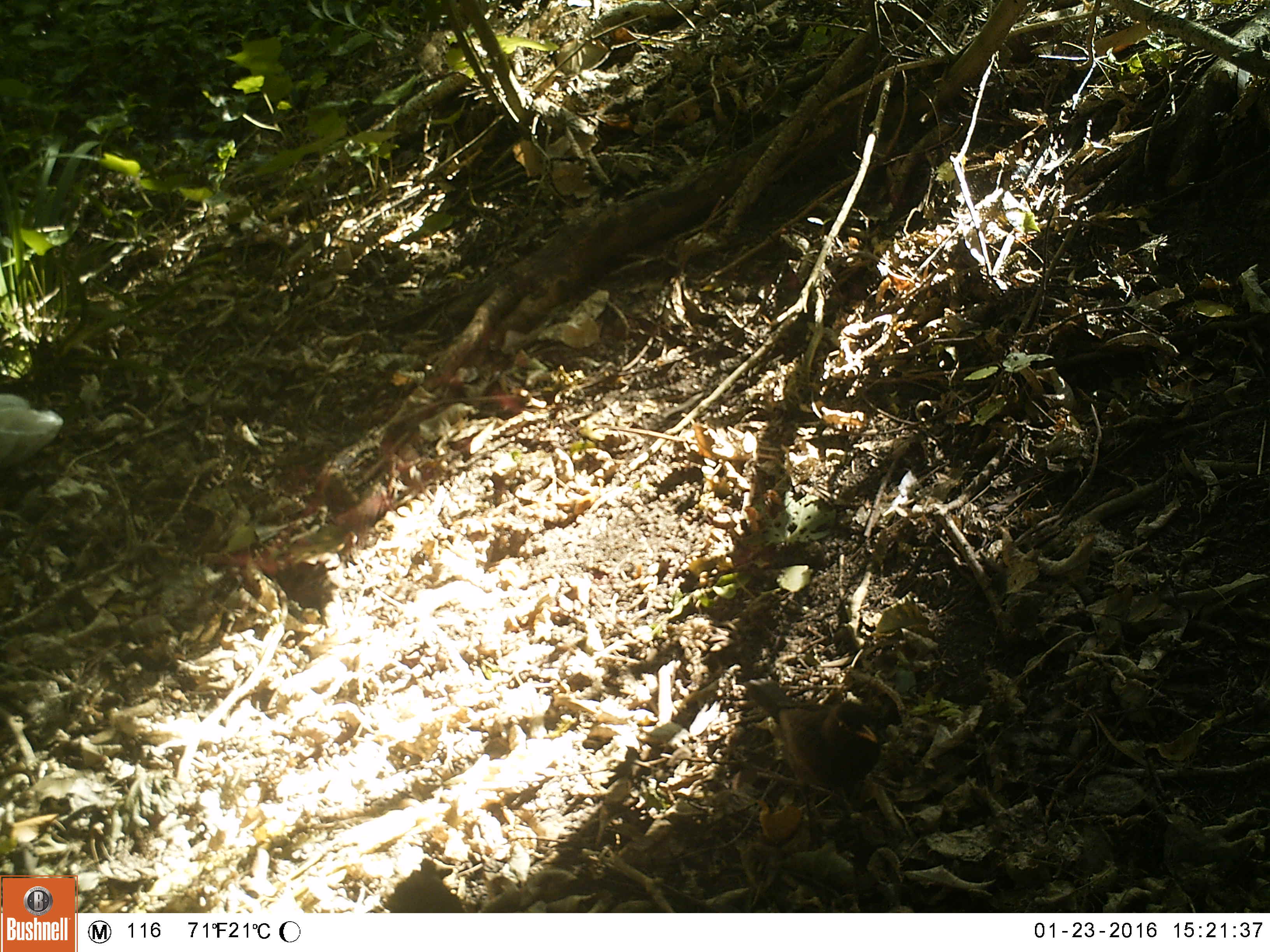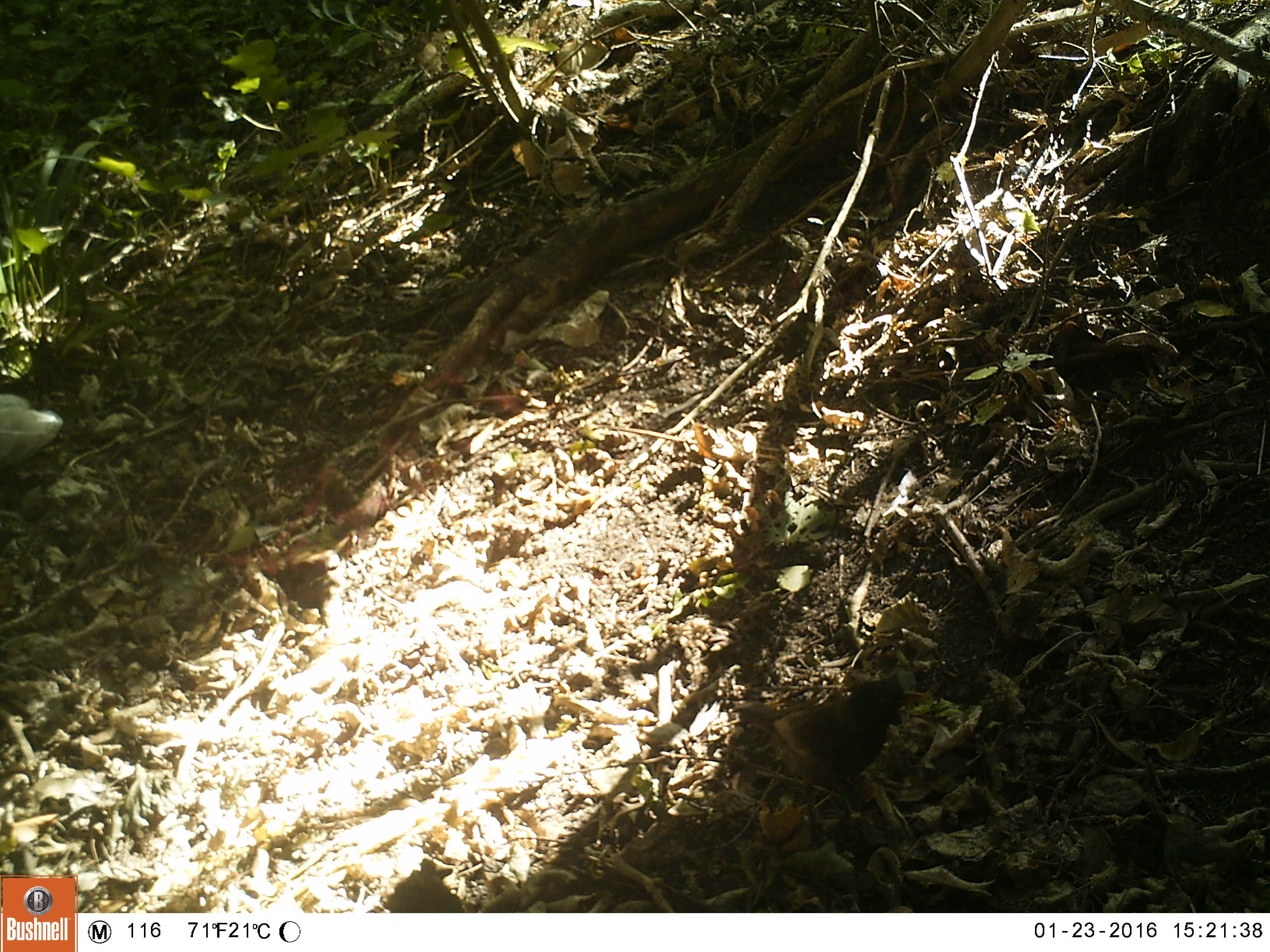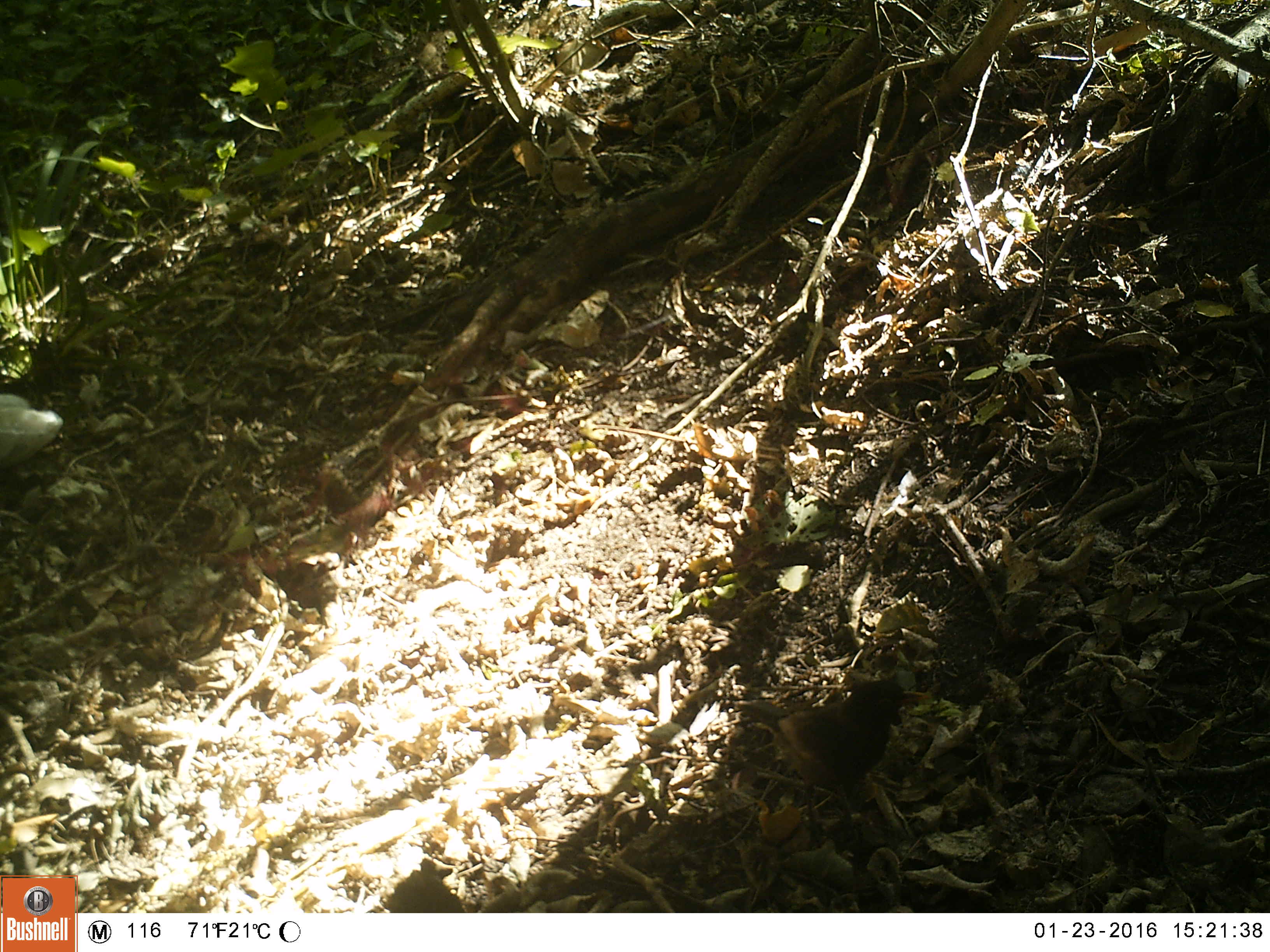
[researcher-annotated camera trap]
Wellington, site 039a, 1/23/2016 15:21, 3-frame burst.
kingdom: Animalia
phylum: Chordata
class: Aves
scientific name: Aves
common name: bird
Bird (Aves).